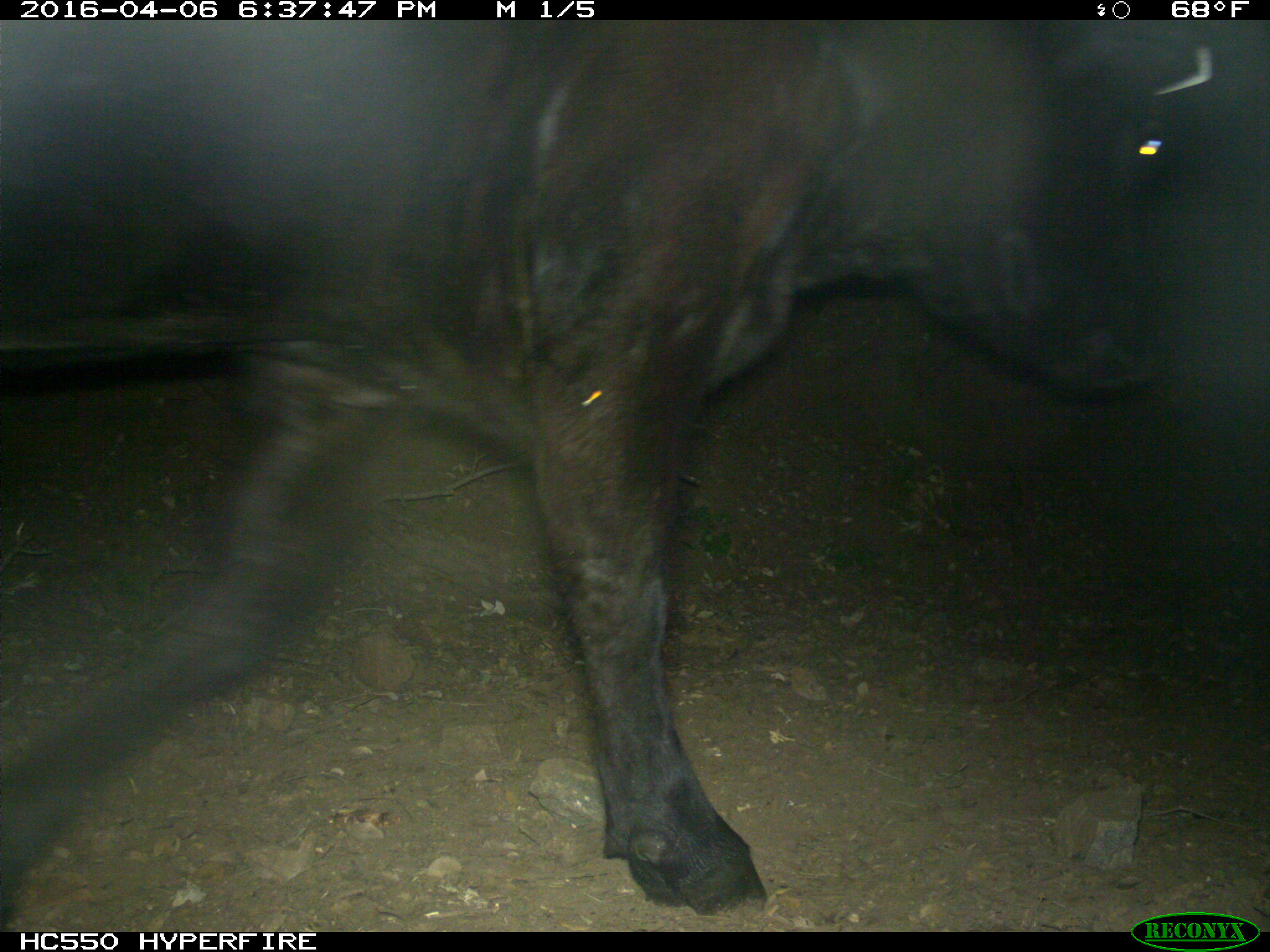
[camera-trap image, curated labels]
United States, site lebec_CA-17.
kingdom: Animalia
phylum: Chordata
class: Mammalia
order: Artiodactyla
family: Bovidae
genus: Bos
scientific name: Bos taurus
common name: domestic cow